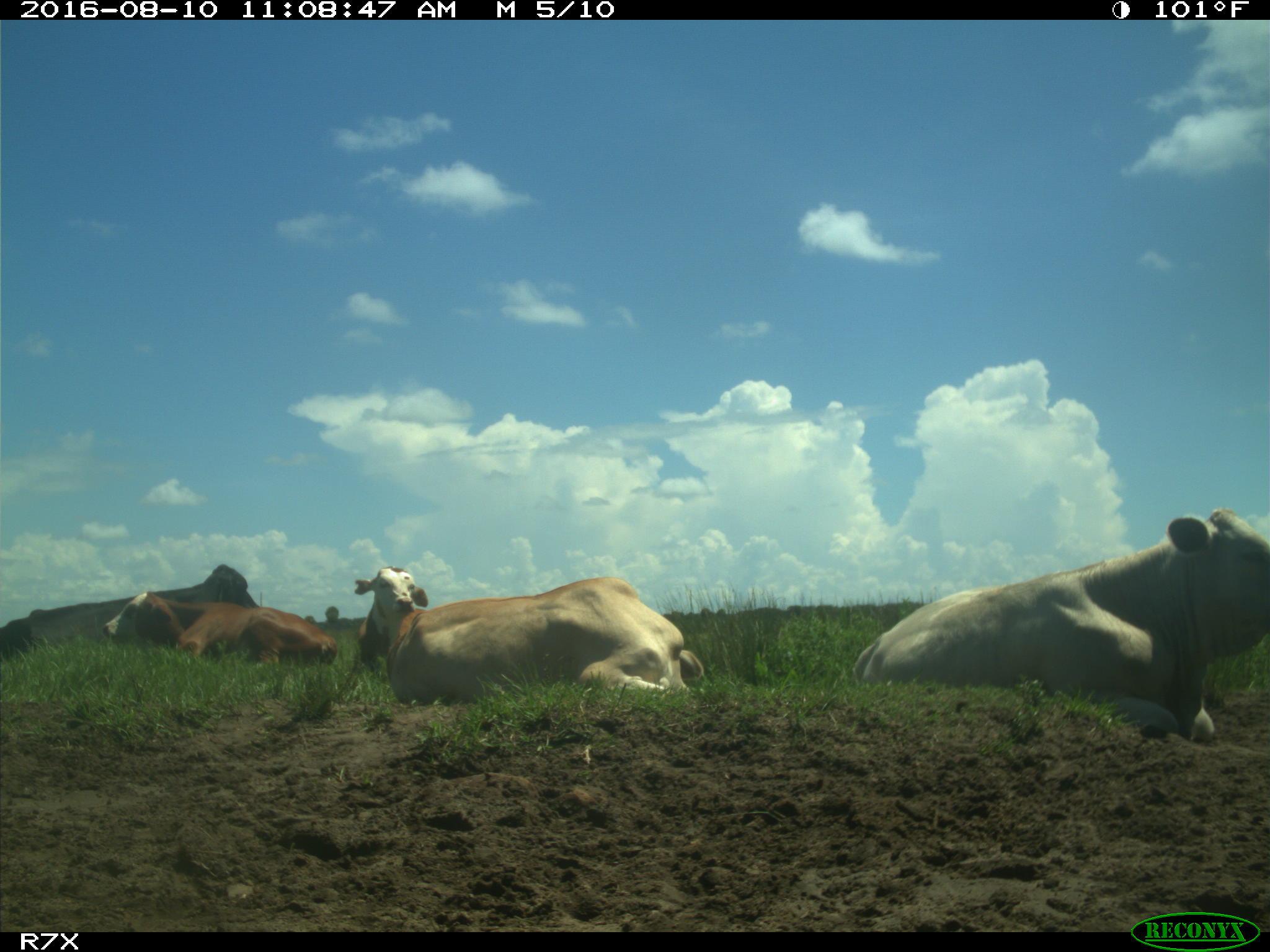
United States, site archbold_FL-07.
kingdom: Animalia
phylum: Chordata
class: Mammalia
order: Artiodactyla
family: Bovidae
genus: Bos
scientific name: Bos taurus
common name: domestic cow